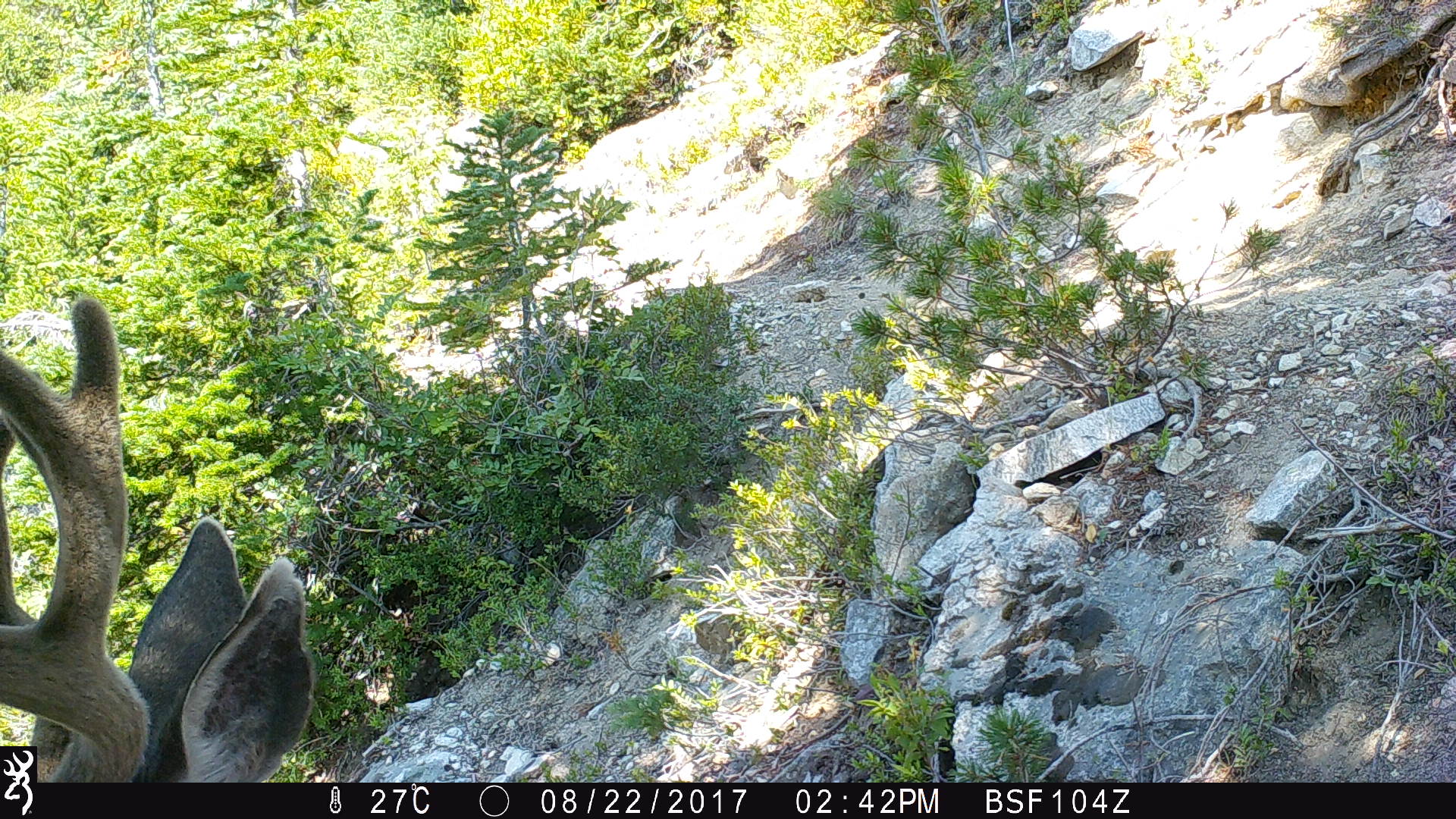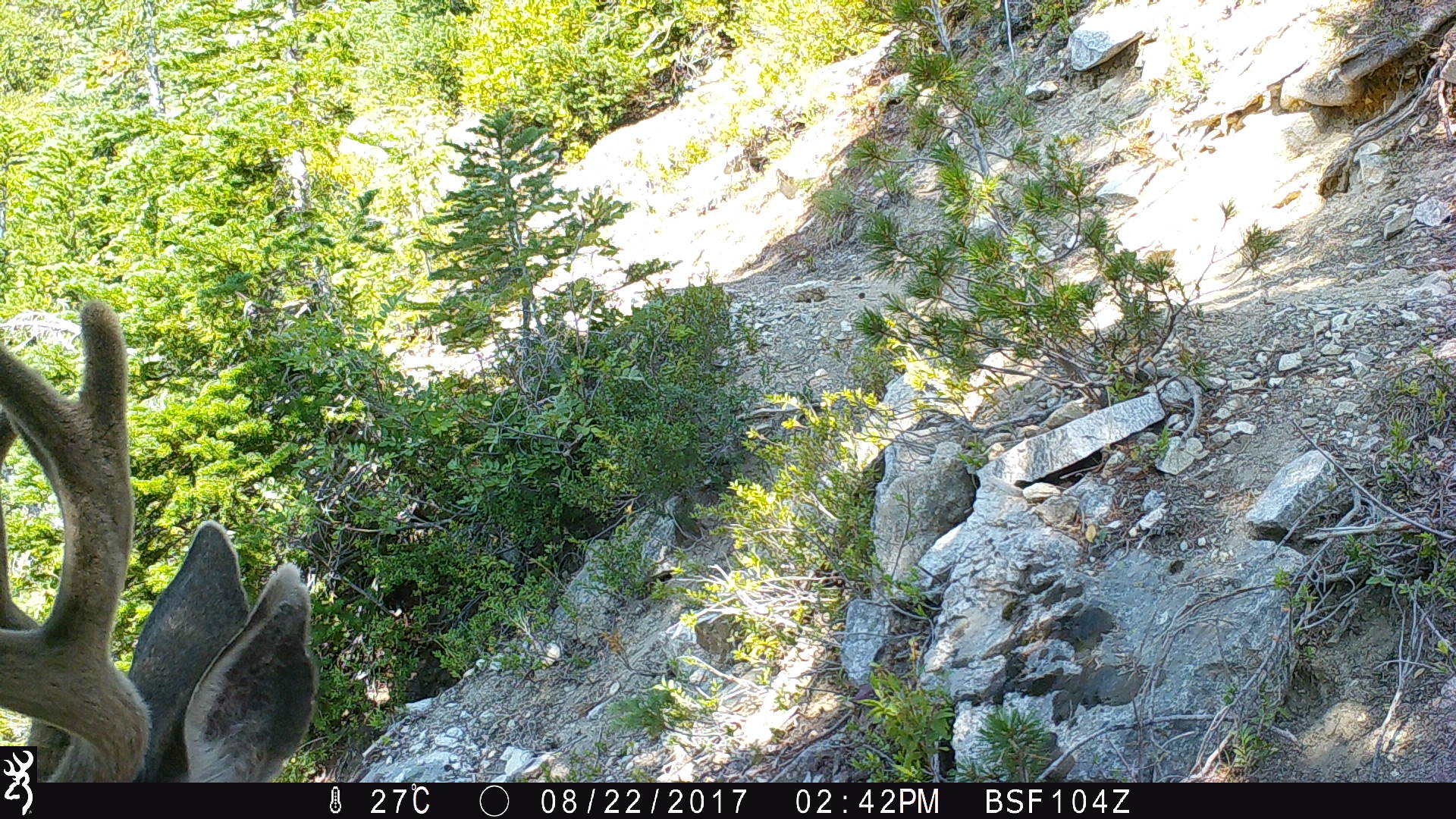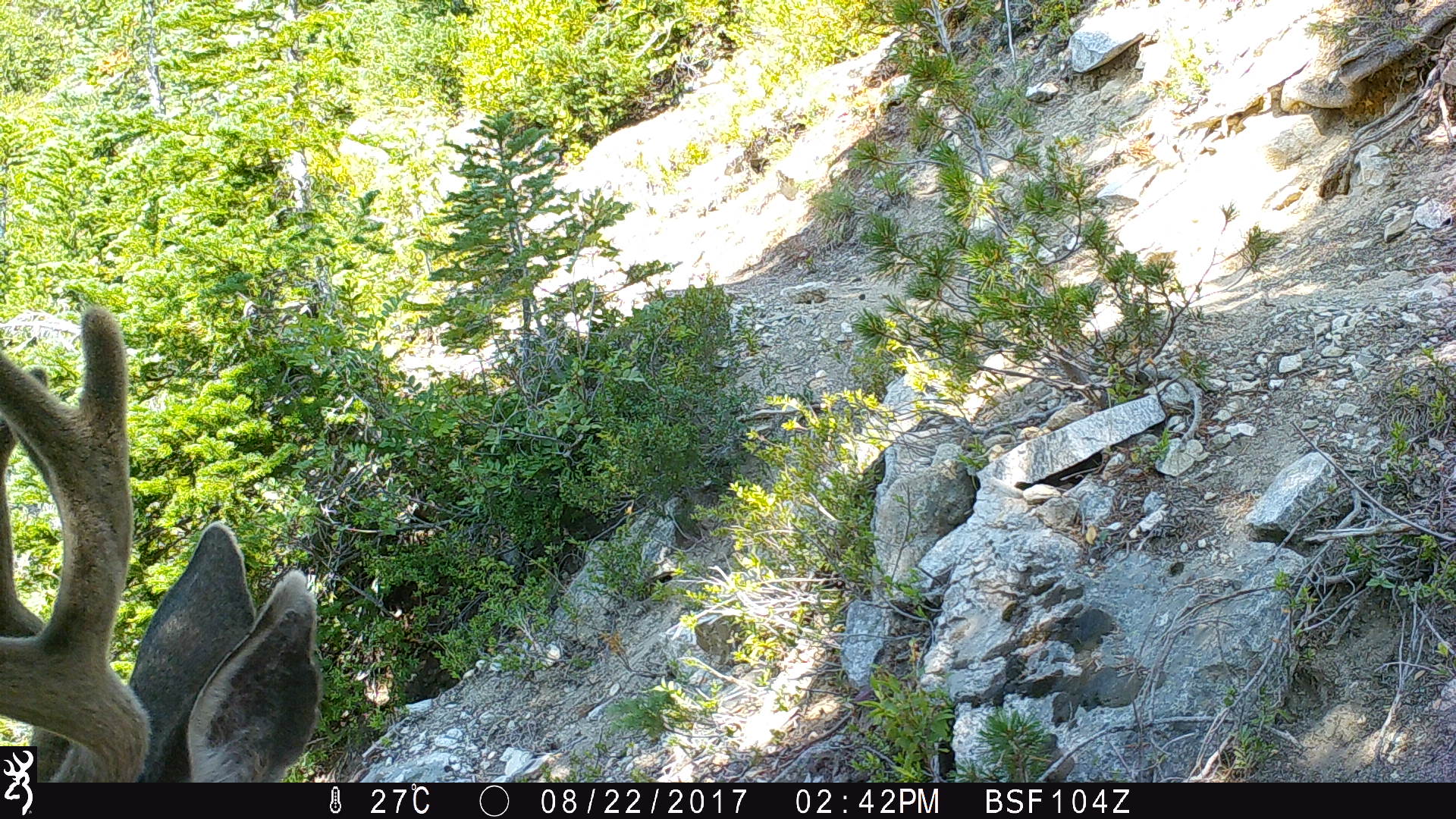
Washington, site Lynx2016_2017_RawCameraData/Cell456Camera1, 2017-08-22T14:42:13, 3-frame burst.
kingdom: Animalia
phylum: Chordata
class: Mammalia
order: Artiodactyla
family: Cervidae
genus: Odocoileus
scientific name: Odocoileus hemionus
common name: mule deer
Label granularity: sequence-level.